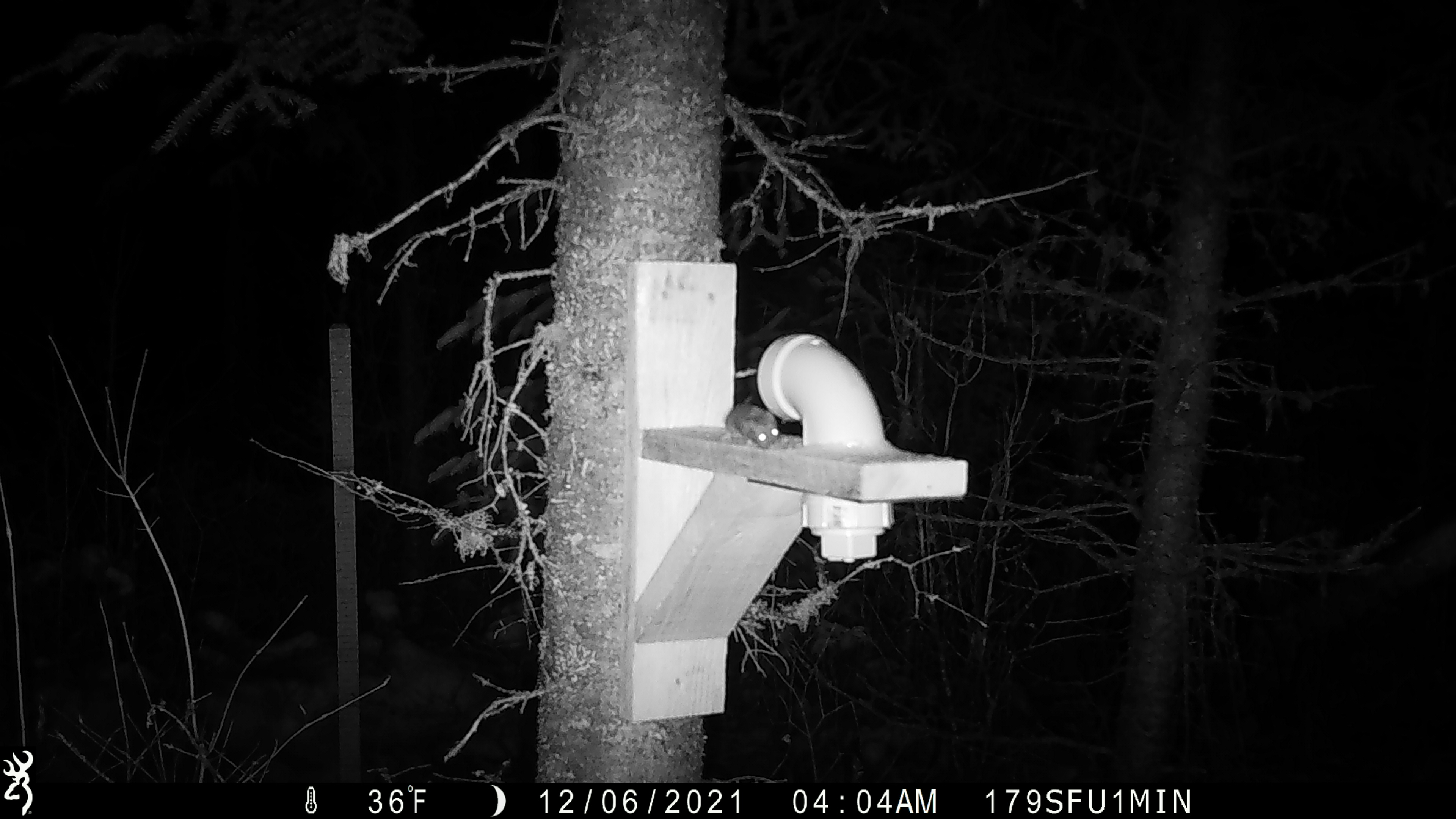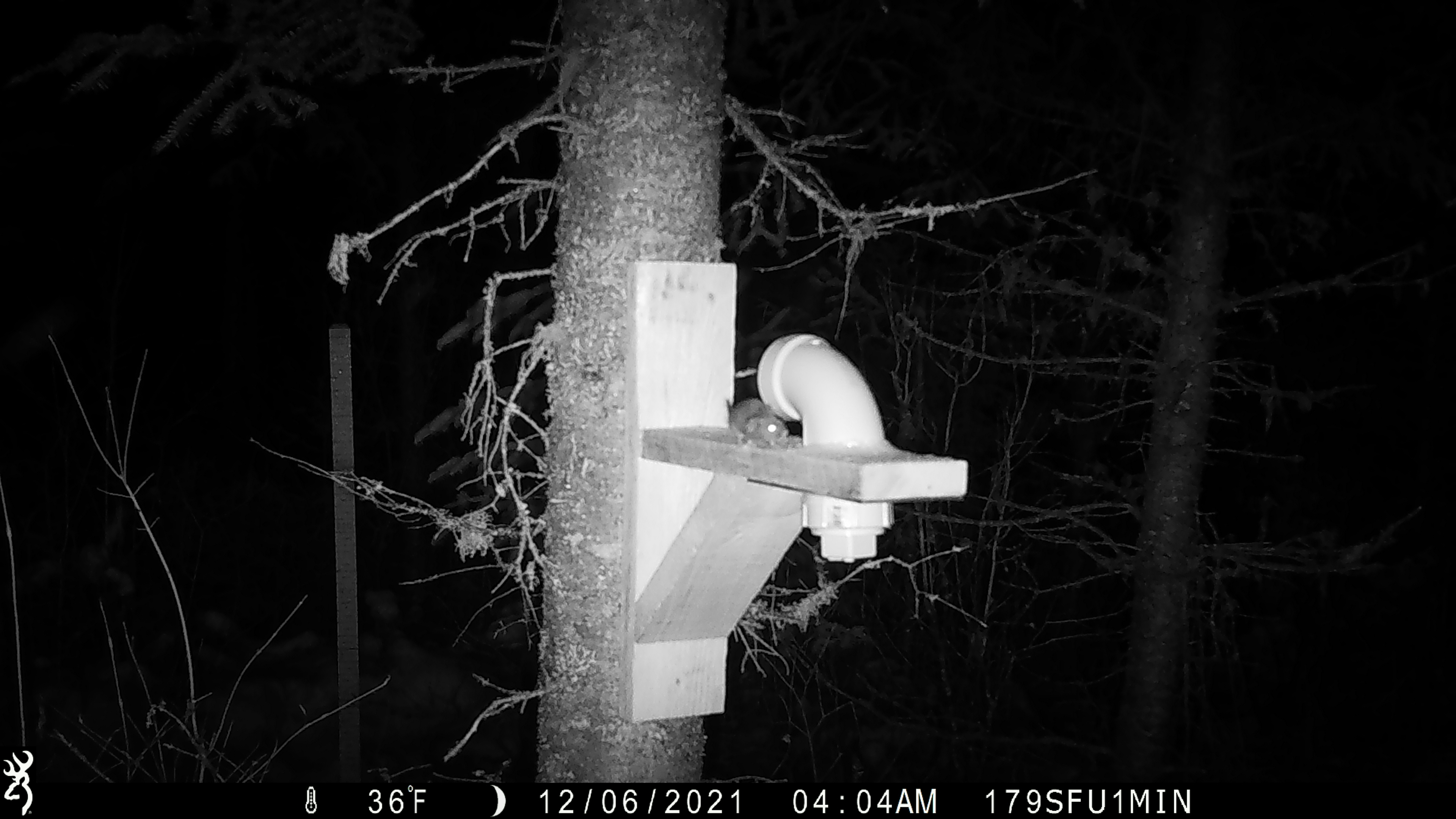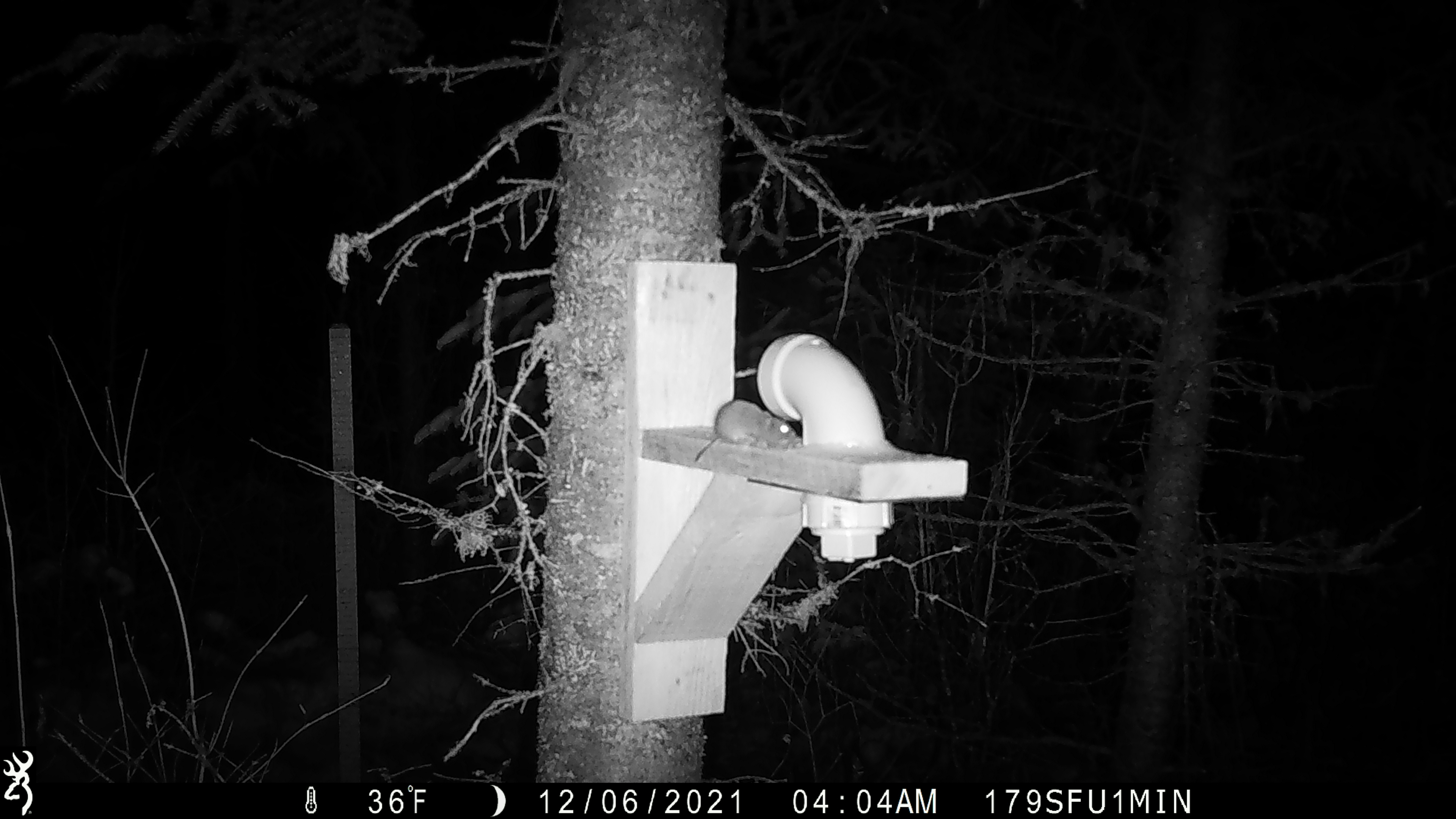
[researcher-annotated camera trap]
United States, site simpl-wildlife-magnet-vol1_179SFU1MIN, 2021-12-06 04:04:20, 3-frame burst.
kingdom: Animalia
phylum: Chordata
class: Mammalia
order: Rodentia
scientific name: Rodentia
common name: mouse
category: mouse sp.